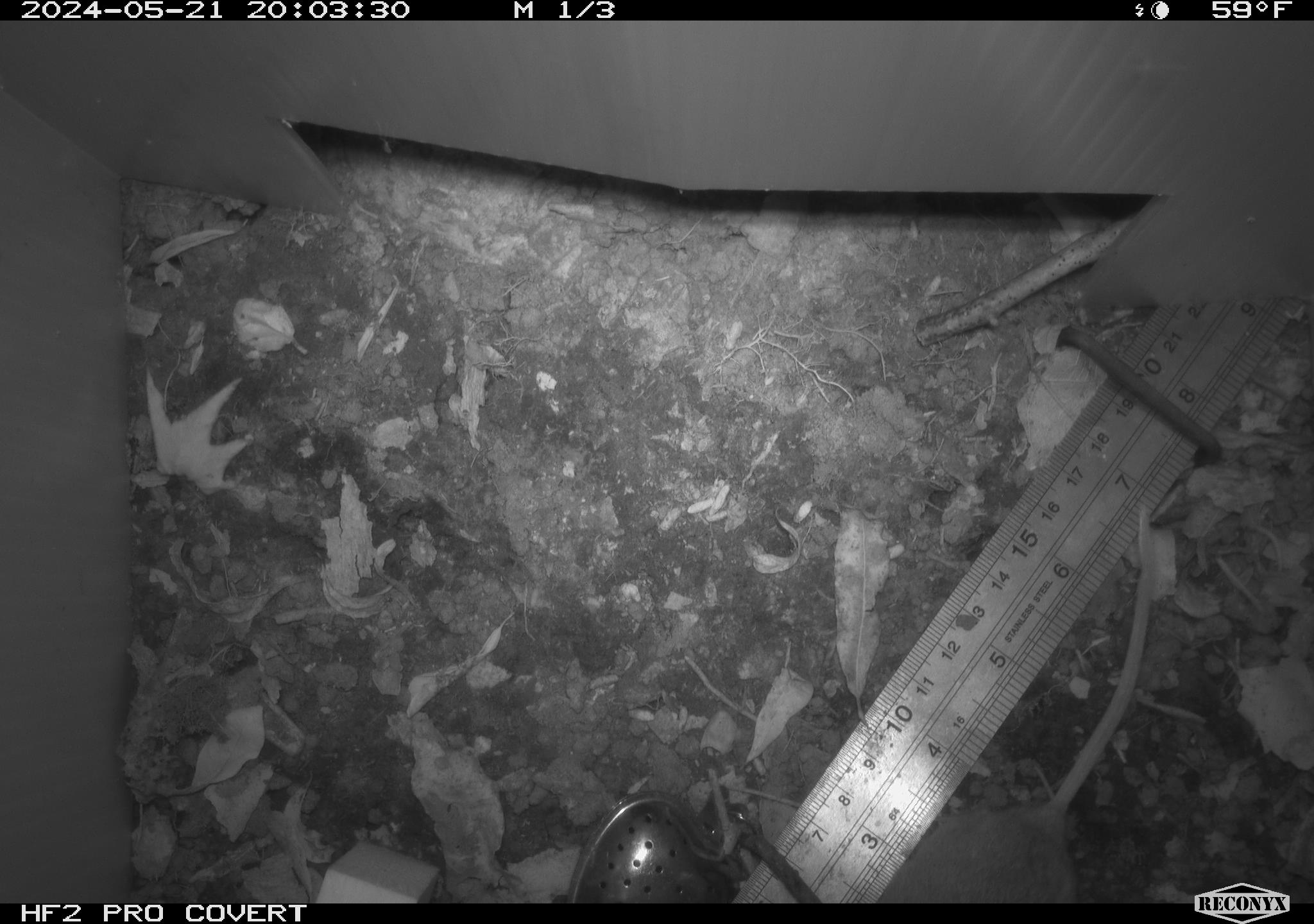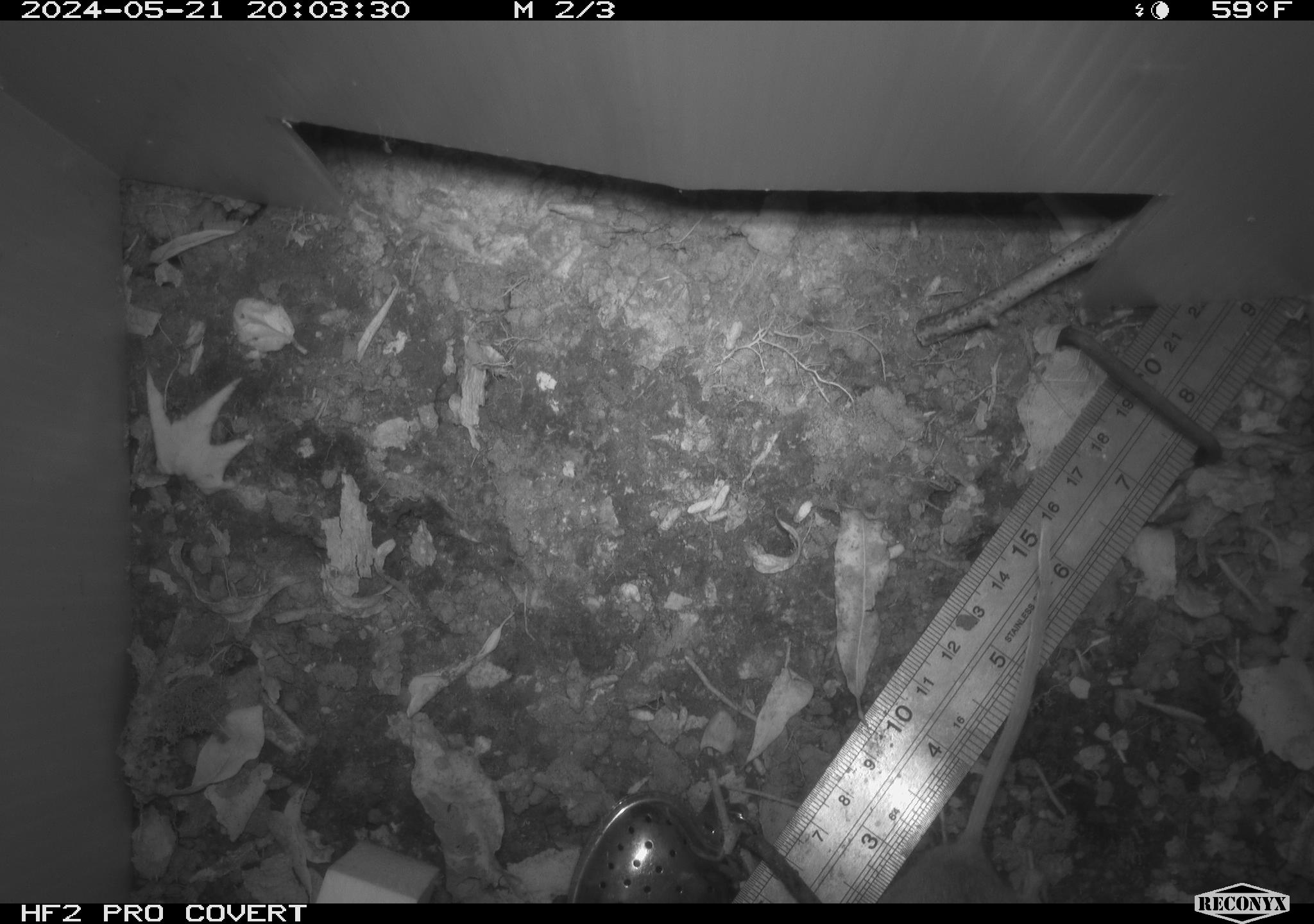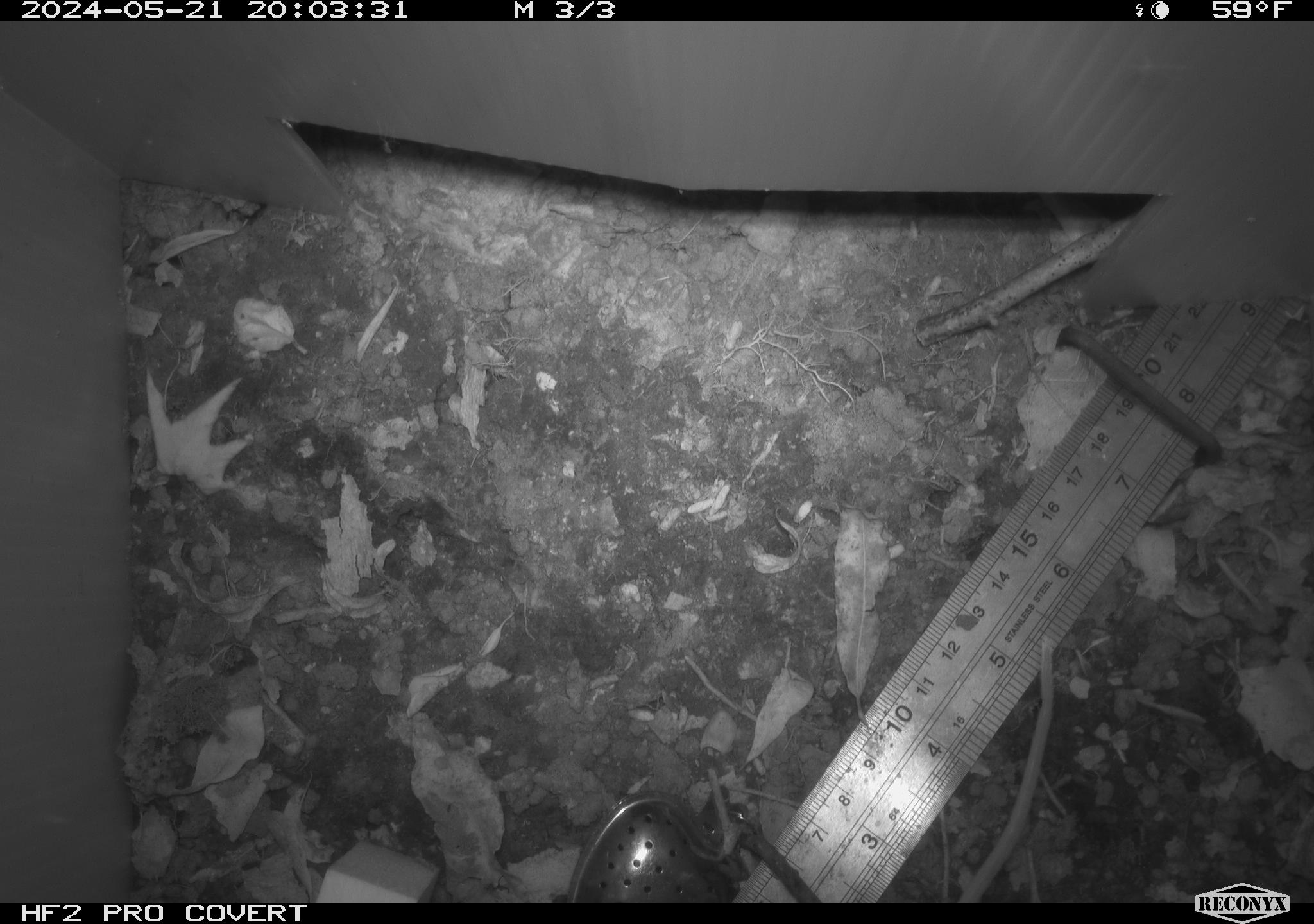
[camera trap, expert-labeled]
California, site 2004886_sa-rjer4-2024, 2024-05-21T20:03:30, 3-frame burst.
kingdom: Animalia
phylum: Chordata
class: Mammalia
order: Rodentia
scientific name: Rodentia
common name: mouse species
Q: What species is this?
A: Mouse species (Rodentia).